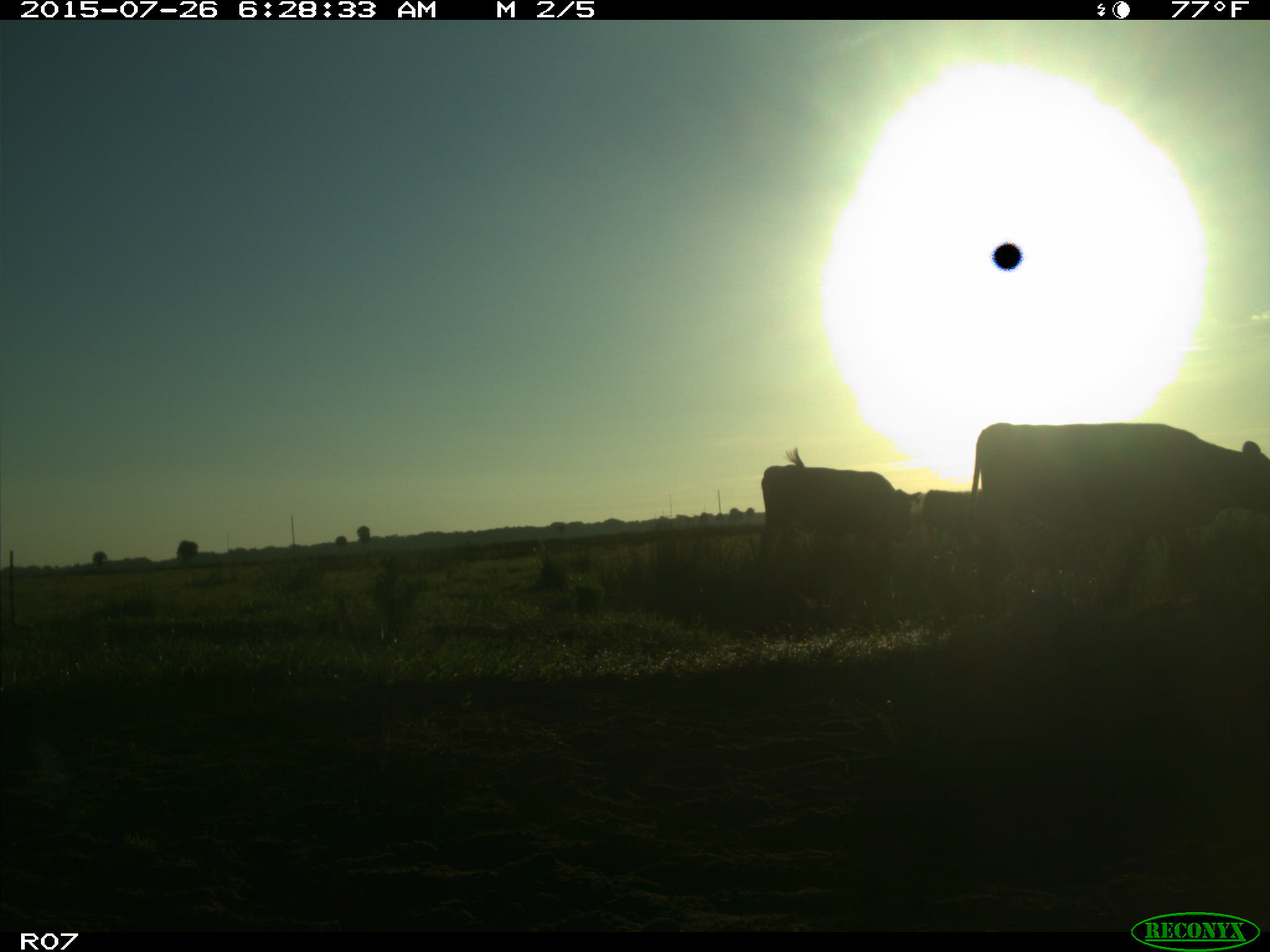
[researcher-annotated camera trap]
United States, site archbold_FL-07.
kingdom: Animalia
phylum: Chordata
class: Mammalia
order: Artiodactyla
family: Bovidae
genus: Bos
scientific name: Bos taurus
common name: domestic cow